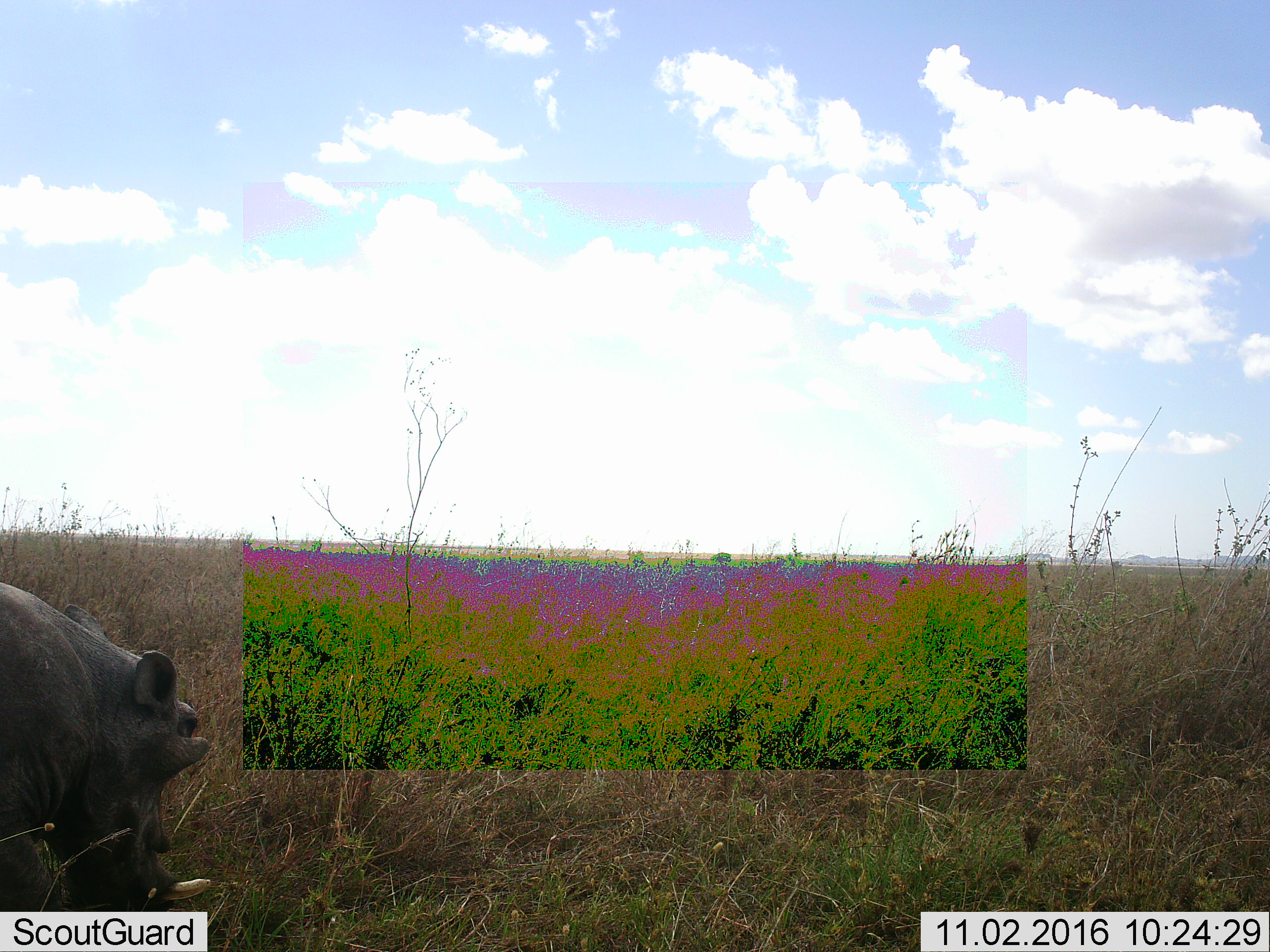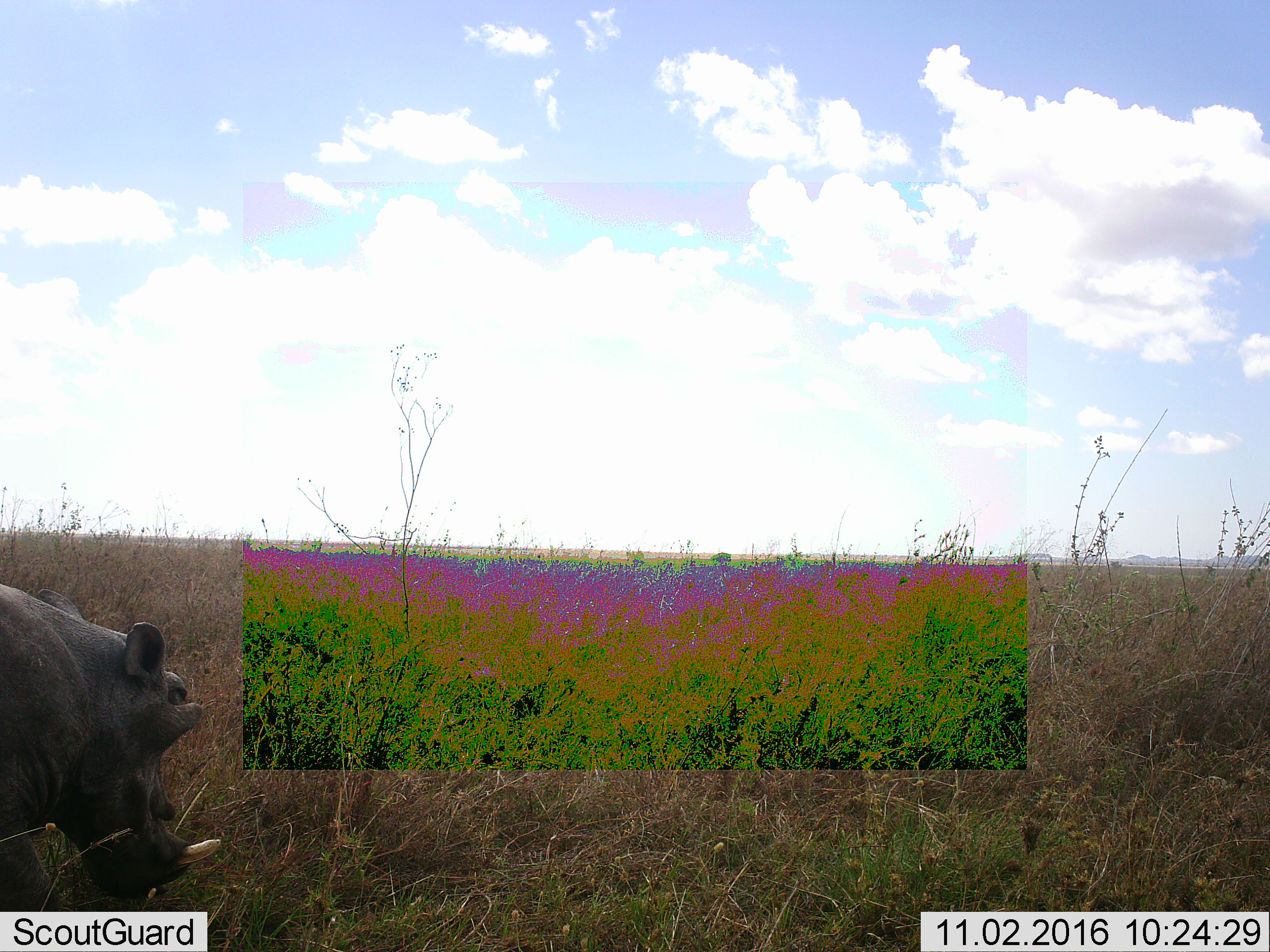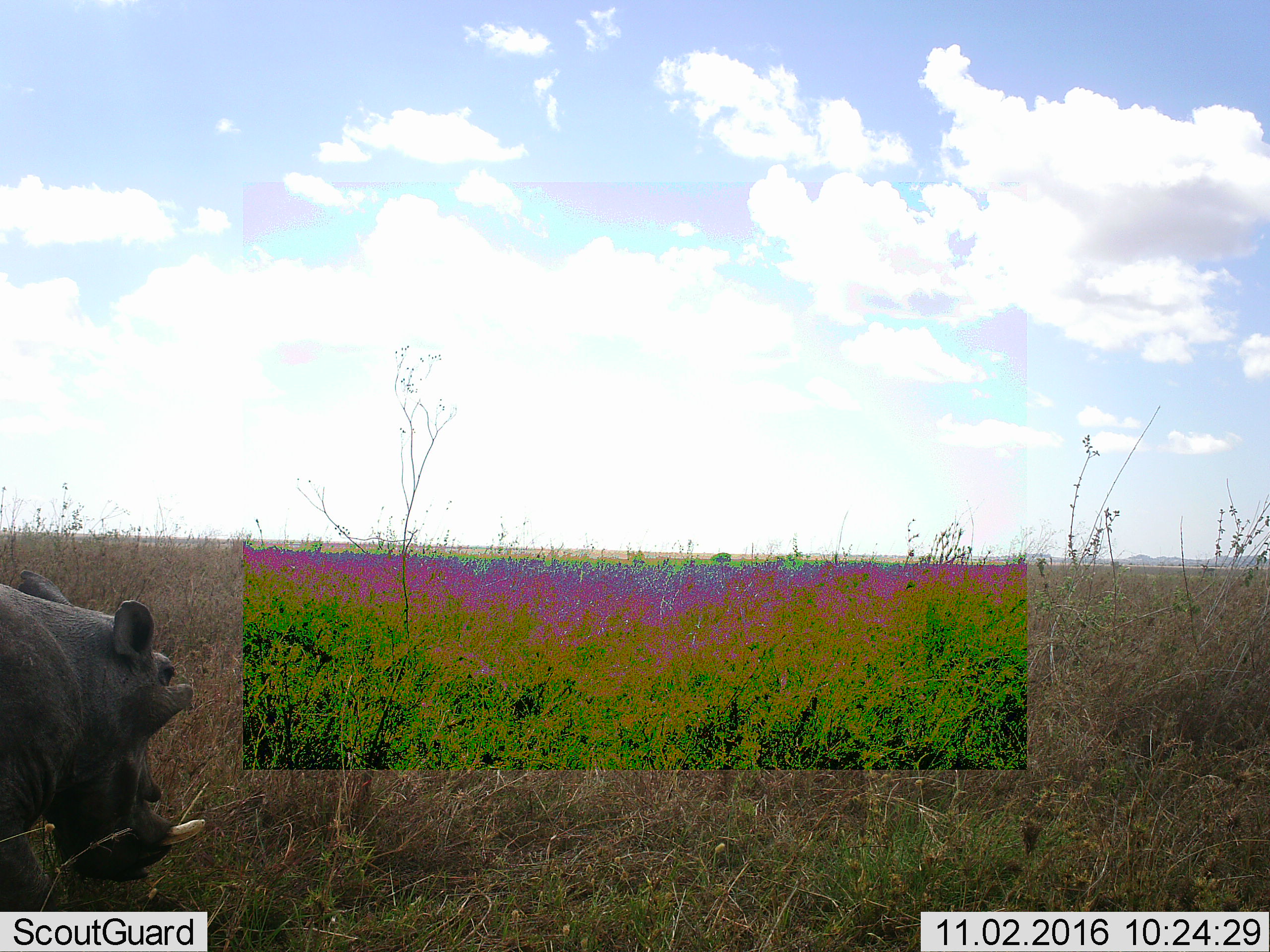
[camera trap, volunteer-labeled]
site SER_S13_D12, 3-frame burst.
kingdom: Animalia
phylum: Chordata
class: Mammalia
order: Perissodactyla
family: Rhinocerotidae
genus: Diceros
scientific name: Diceros bicornis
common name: black rhinoceros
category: rhinocerosblack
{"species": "rhinocerosblack (black rhinoceros) (Diceros bicornis)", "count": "1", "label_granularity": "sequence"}